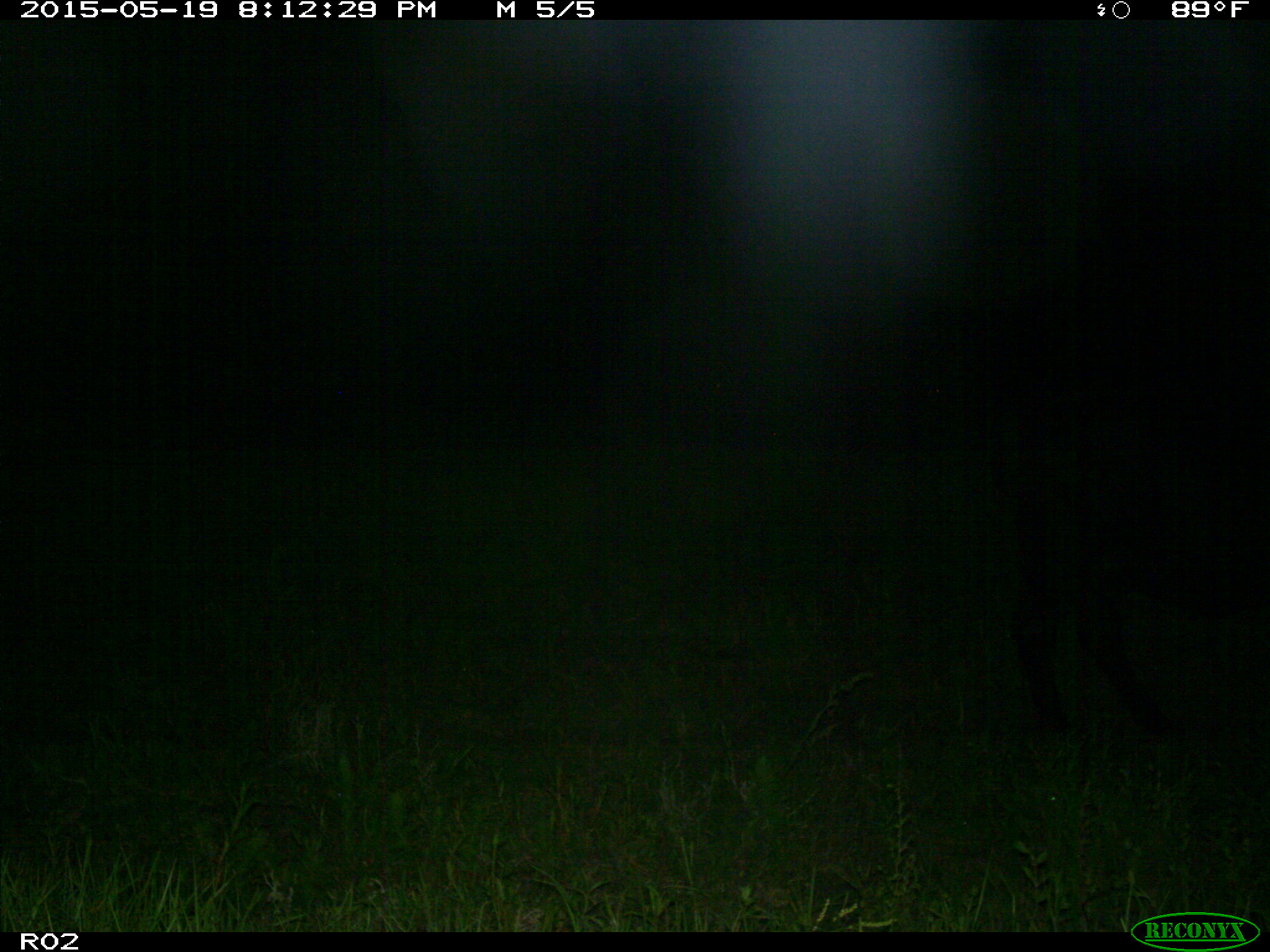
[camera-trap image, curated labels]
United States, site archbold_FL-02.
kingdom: Animalia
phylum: Chordata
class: Mammalia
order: Artiodactyla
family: Bovidae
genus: Bos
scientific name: Bos taurus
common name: domestic cow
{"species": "Bos taurus (domestic cow)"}